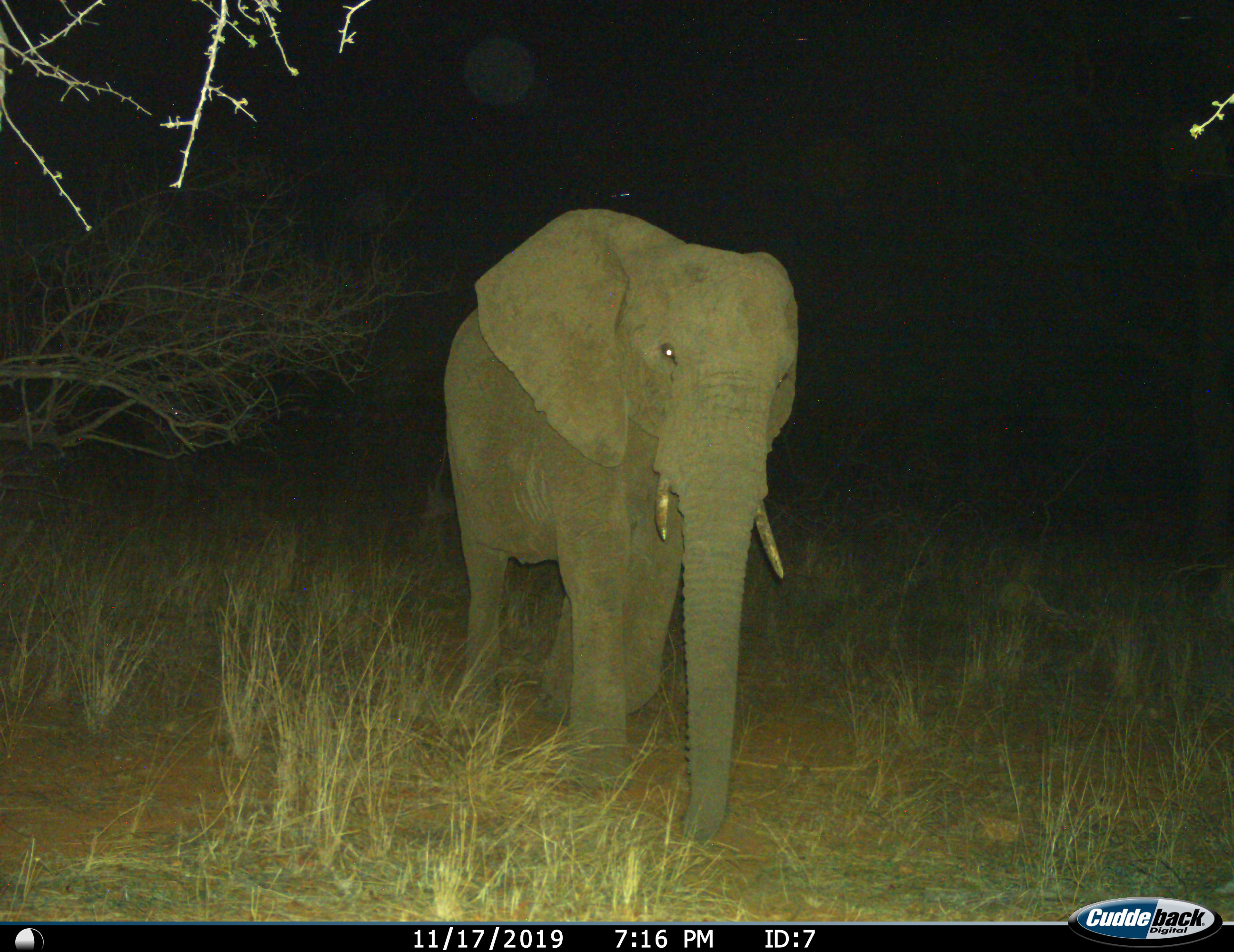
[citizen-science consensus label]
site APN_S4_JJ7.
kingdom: Animalia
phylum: Chordata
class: Mammalia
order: Proboscidea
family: Elephantidae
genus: Loxodonta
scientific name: Loxodonta africana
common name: african bush elephant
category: elephant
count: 1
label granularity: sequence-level